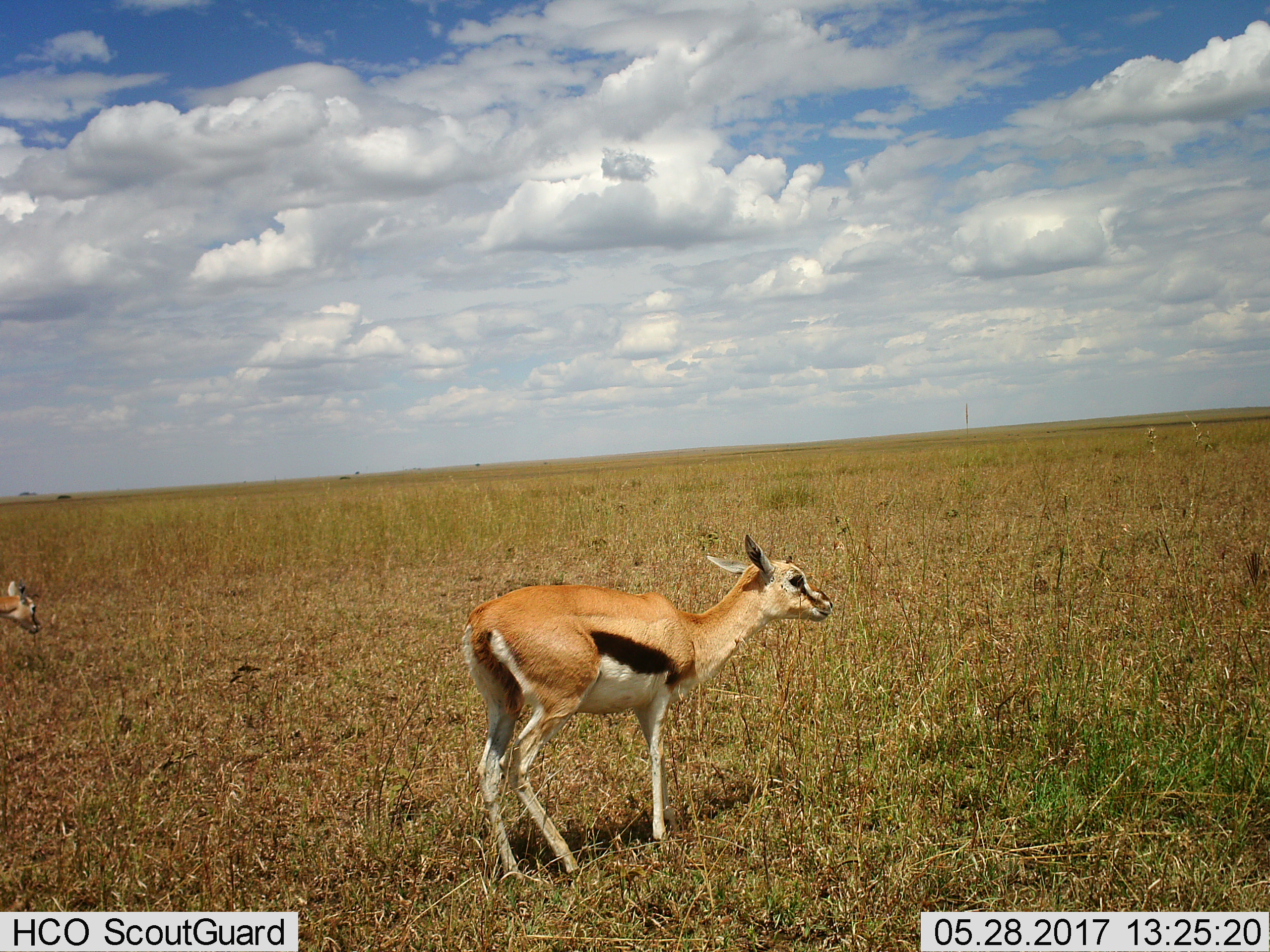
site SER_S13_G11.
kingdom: Animalia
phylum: Chordata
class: Mammalia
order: Artiodactyla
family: Bovidae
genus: Eudorcas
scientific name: Eudorcas thomsonii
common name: thomson's gazelle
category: gazellethomsons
Gazellethomsons (thomson's gazelle) (Eudorcas thomsonii), count 2. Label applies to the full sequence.